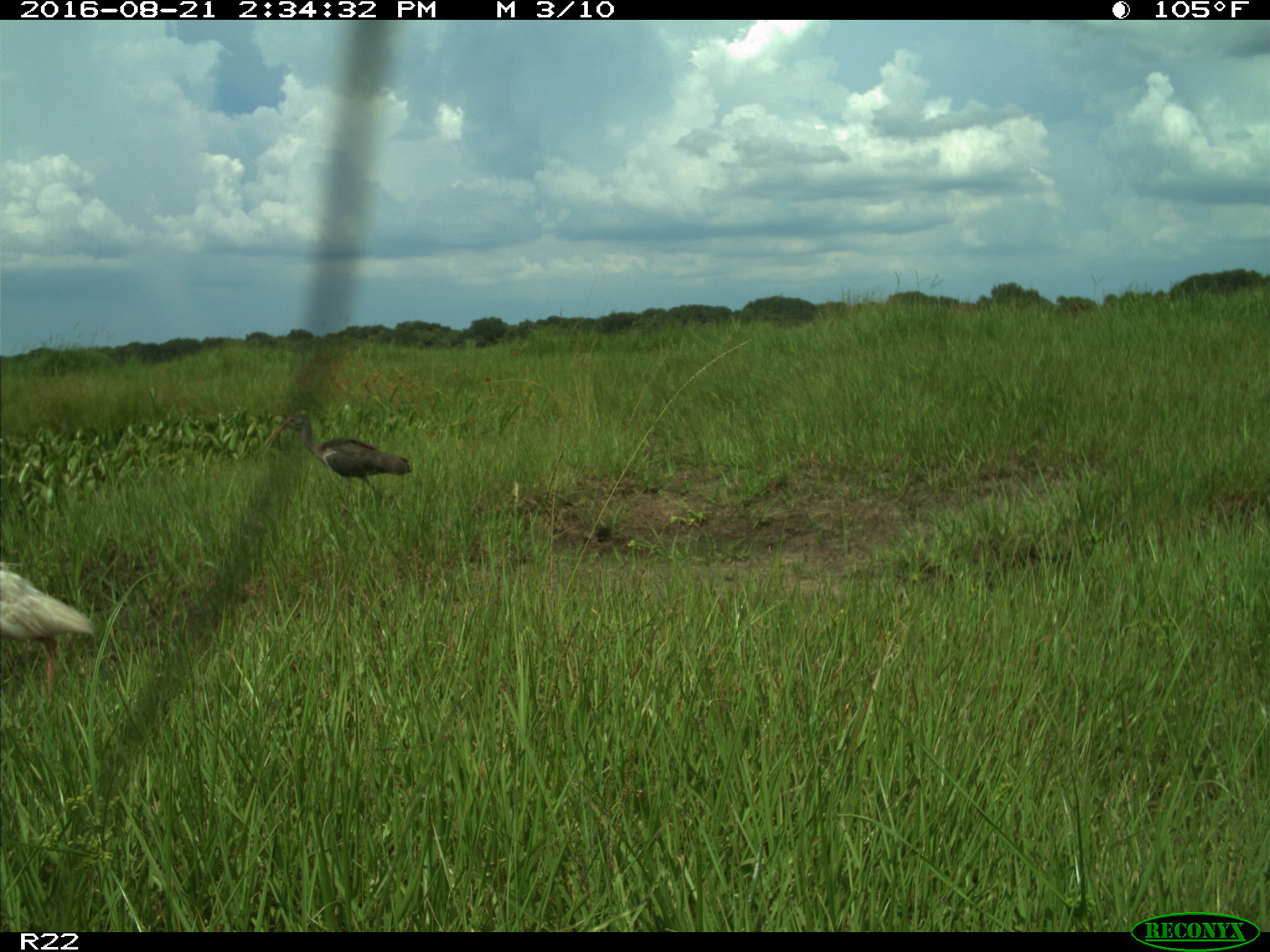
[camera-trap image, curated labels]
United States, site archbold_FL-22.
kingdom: Animalia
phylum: Chordata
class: Aves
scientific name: Aves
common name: birds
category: unidentified bird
Unidentified bird (birds) (Aves).